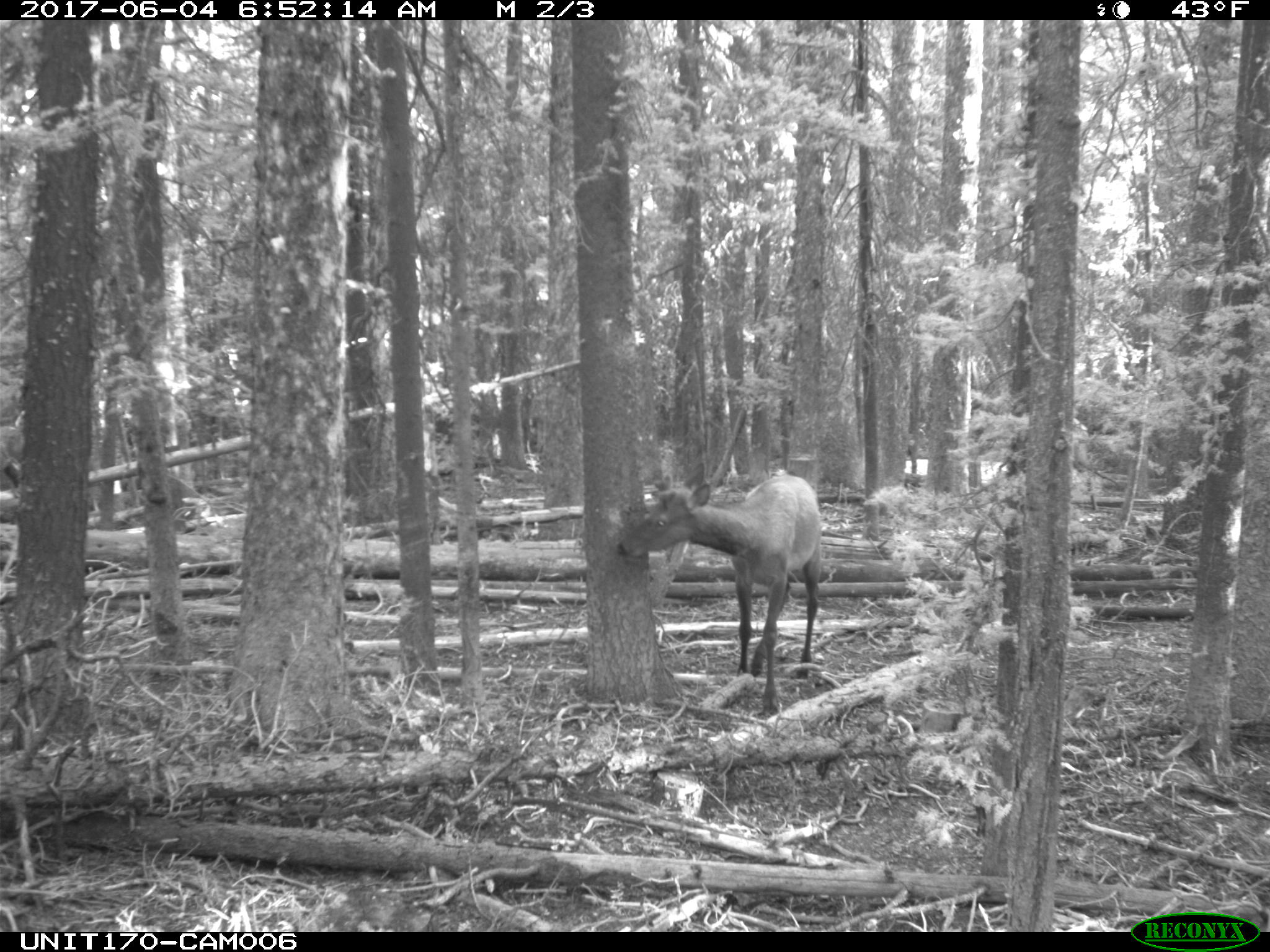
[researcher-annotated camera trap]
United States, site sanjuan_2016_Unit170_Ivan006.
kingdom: Animalia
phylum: Chordata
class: Mammalia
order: Artiodactyla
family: Cervidae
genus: Cervus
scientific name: Cervus elaphus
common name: red deer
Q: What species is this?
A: Cervus elaphus (red deer).